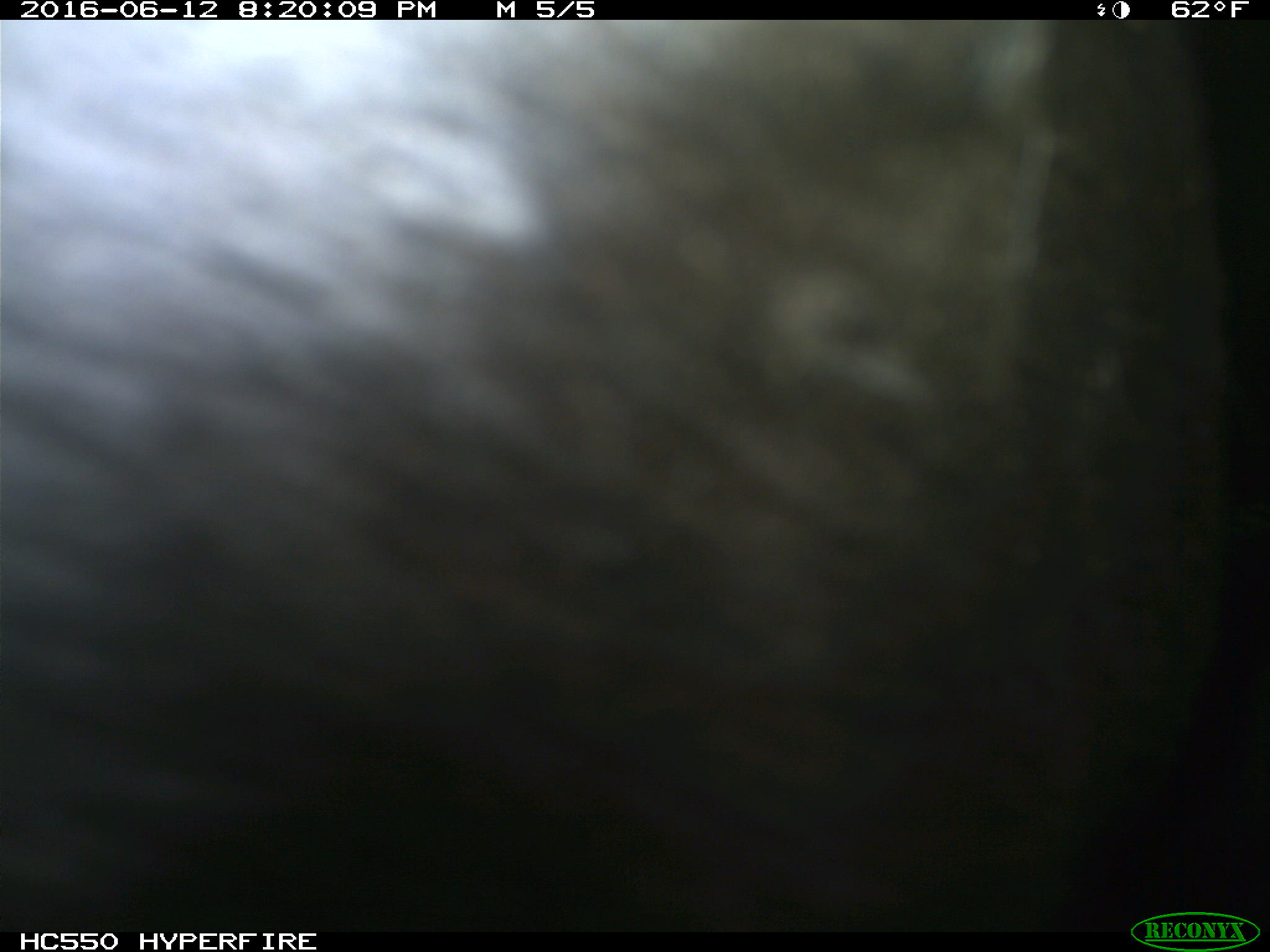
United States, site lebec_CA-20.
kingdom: Animalia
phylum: Chordata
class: Mammalia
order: Artiodactyla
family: Bovidae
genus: Bos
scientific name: Bos taurus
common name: domestic cow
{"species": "Bos taurus (domestic cow)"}